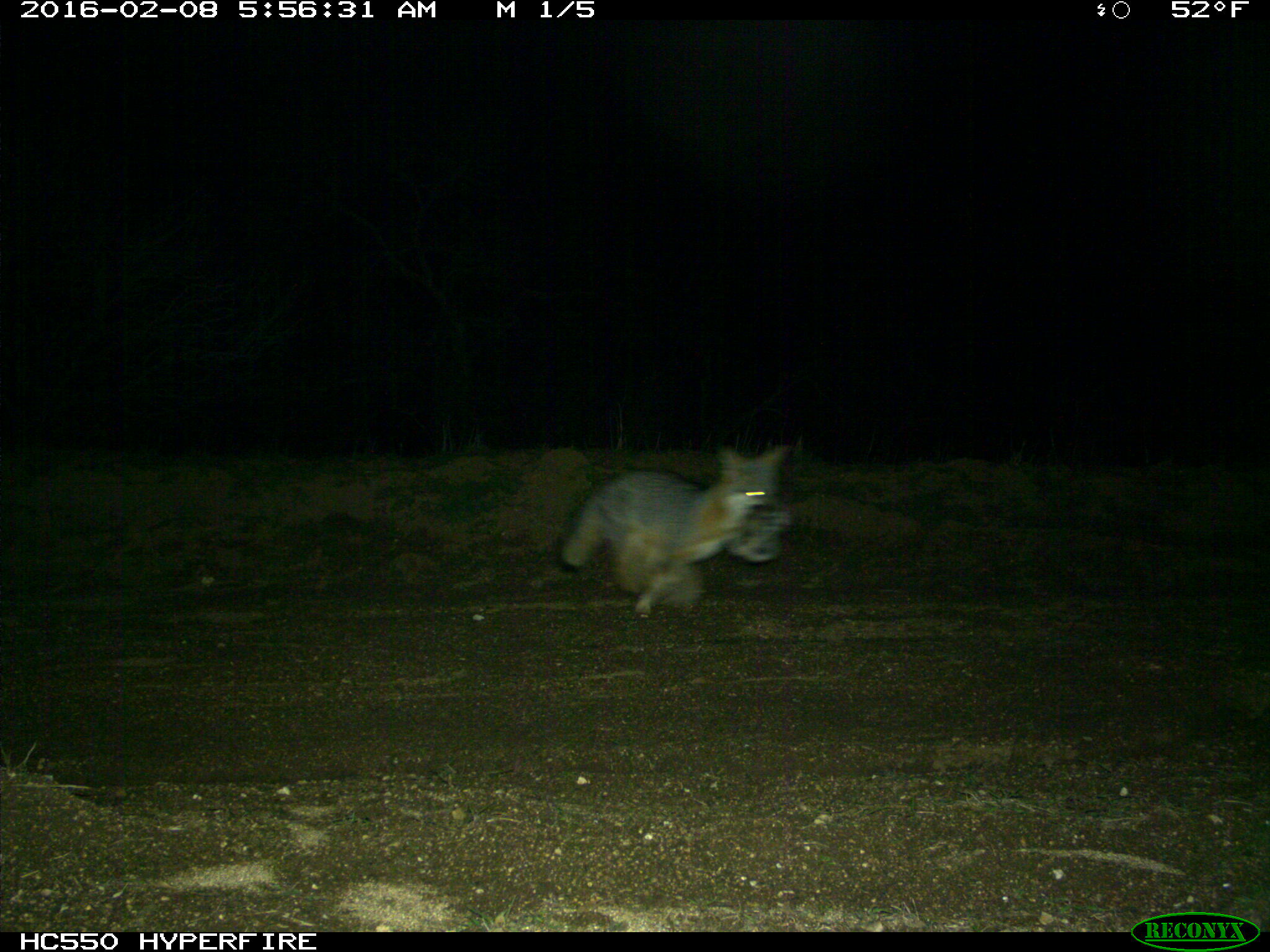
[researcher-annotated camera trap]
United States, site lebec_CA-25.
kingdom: Animalia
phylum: Chordata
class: Mammalia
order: Carnivora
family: Canidae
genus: Urocyon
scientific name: Urocyon cinereoargenteus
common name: gray fox